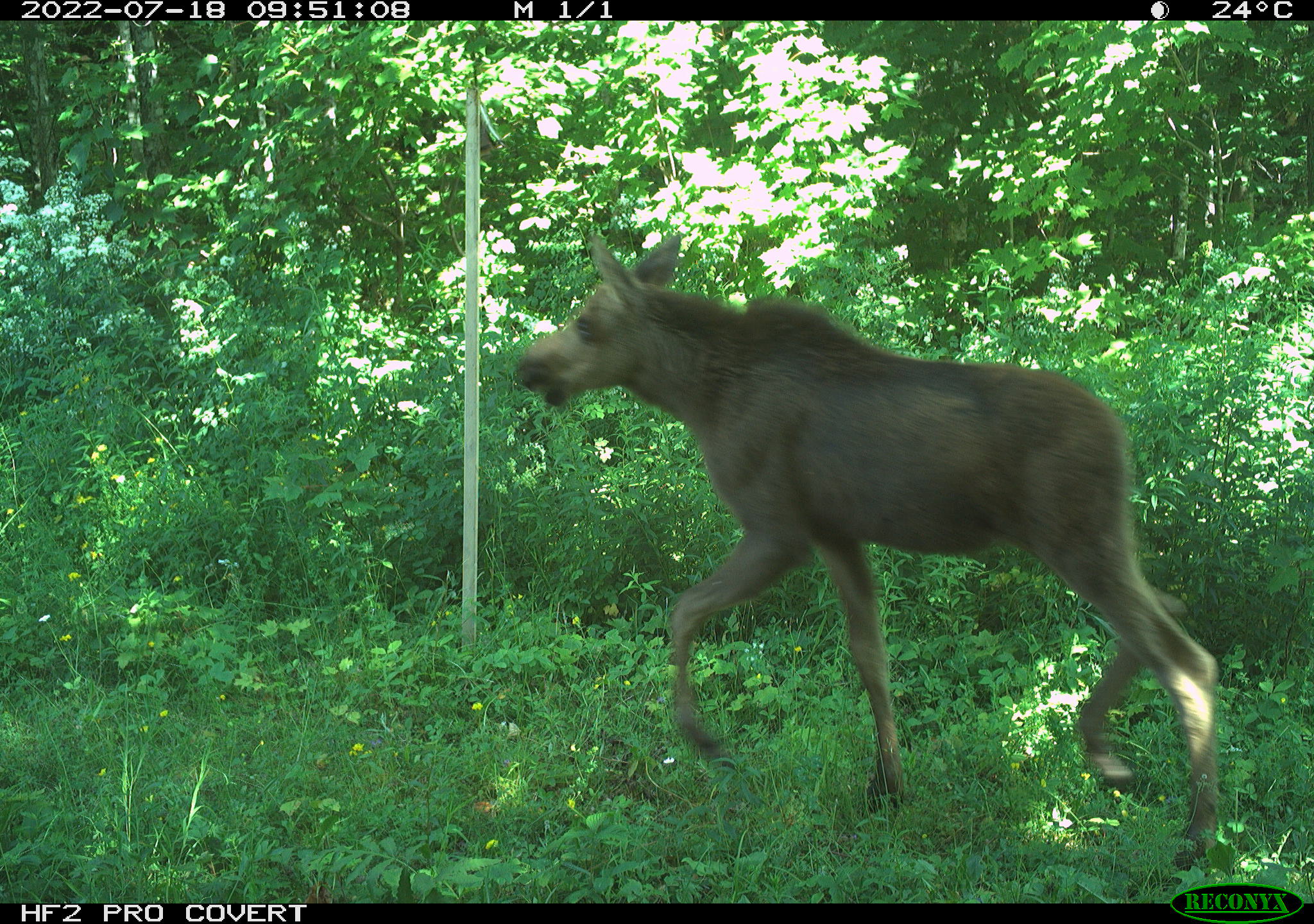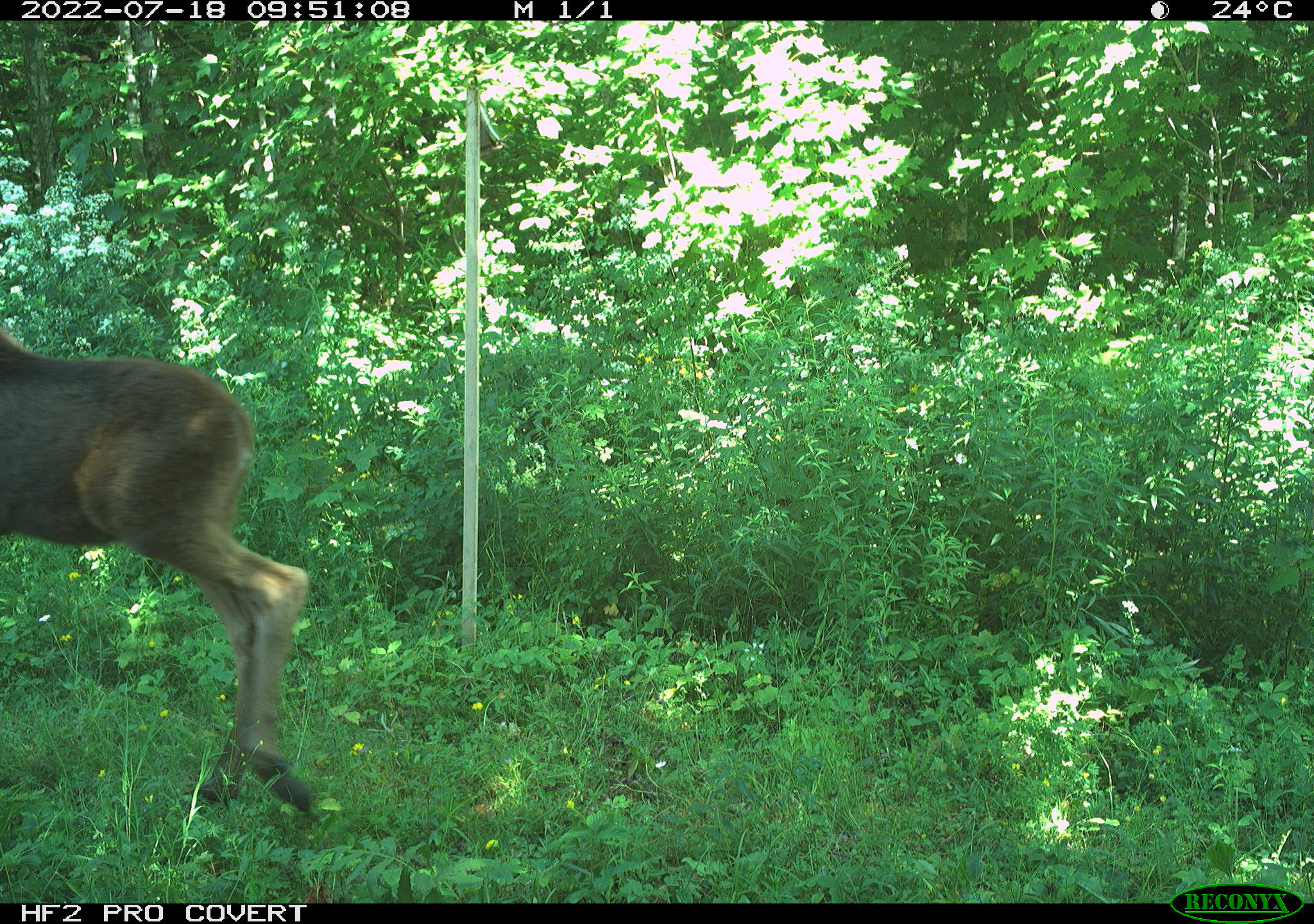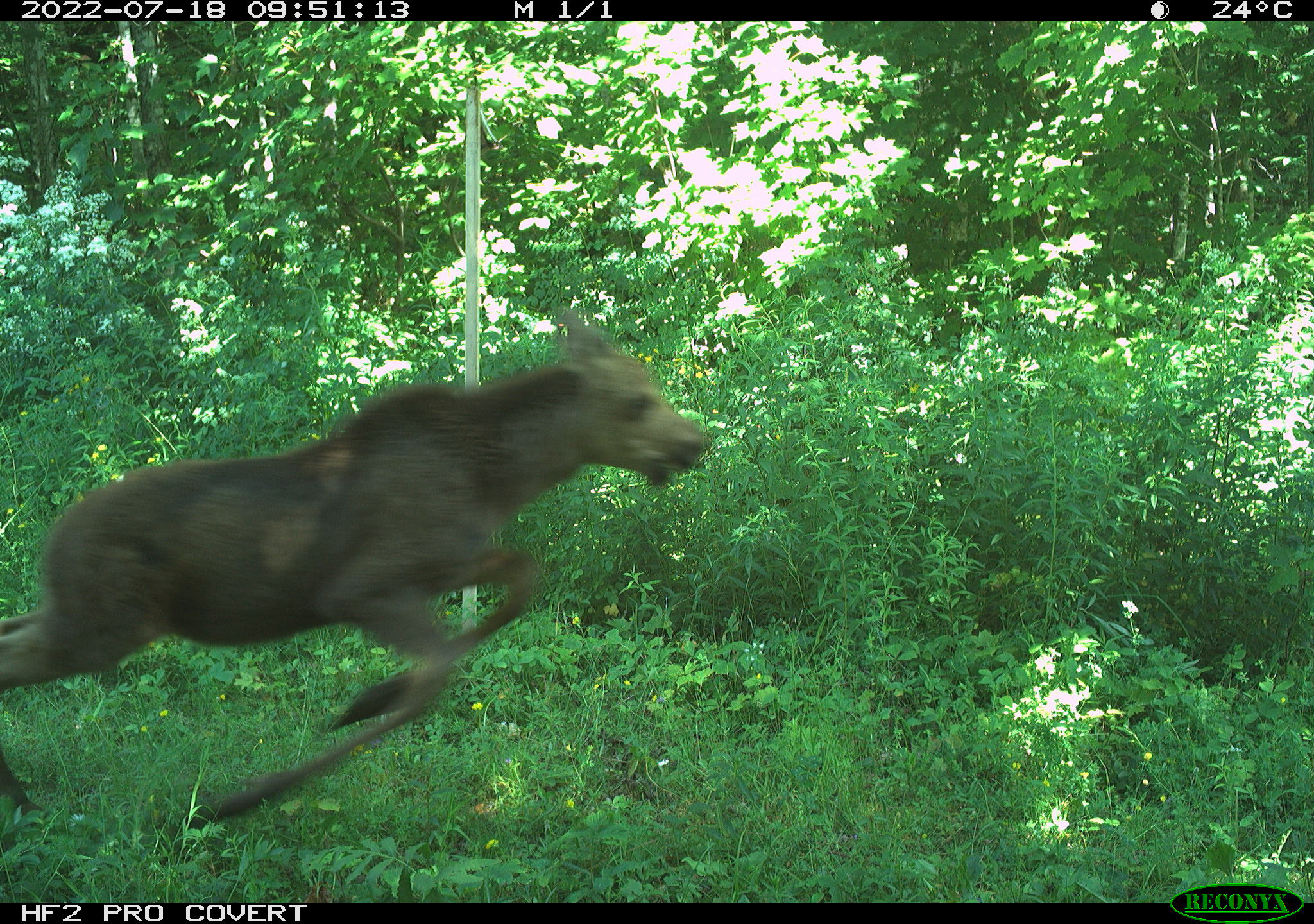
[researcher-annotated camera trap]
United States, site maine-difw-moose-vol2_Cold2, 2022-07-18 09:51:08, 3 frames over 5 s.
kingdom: Animalia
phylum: Chordata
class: Mammalia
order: Artiodactyla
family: Cervidae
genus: Alces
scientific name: Alces alces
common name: moose